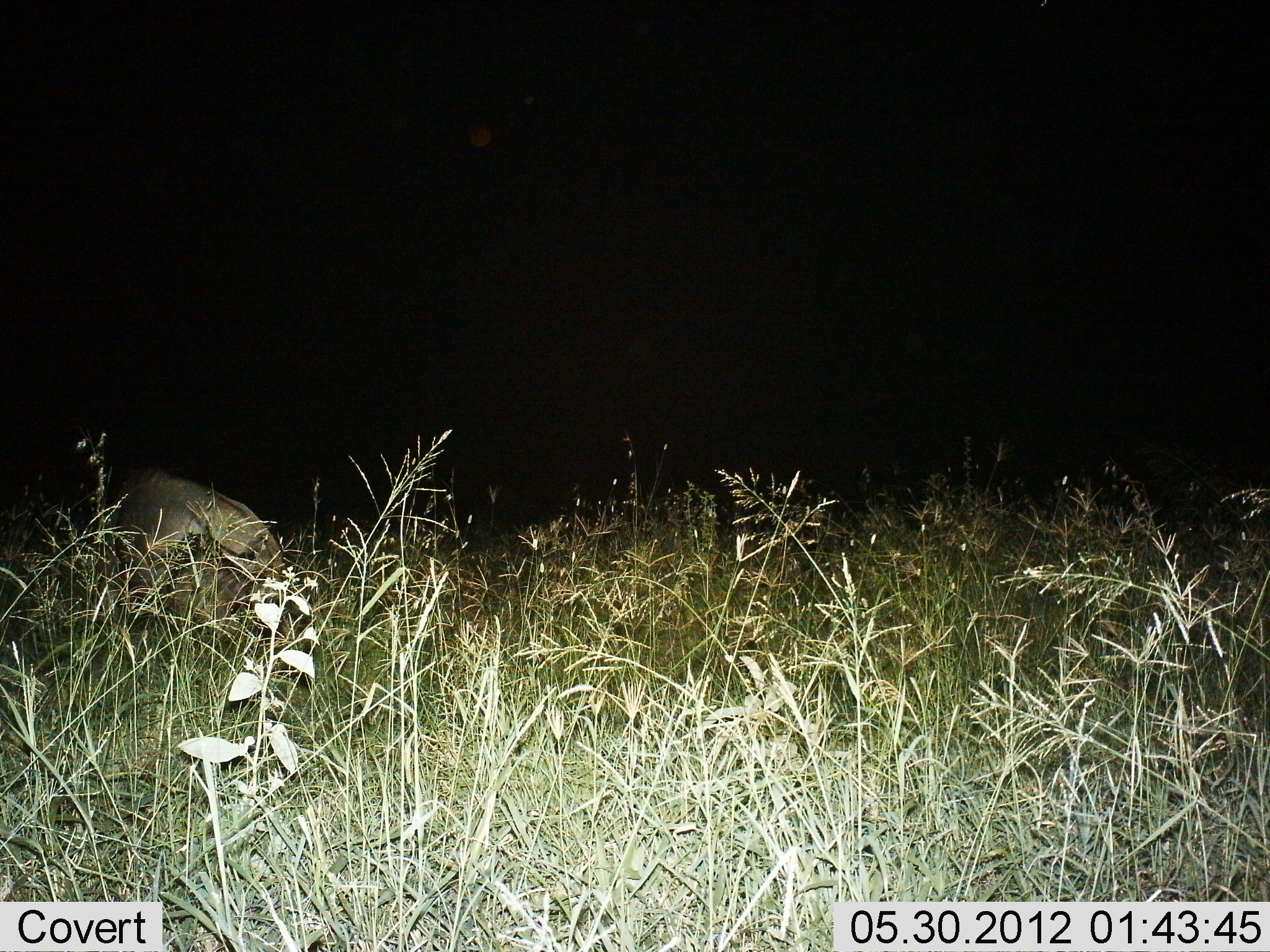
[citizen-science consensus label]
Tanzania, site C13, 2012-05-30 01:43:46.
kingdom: Animalia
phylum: Chordata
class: Mammalia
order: Artiodactyla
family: Bovidae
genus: Connochaetes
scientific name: Connochaetes taurinus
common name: blue wildebeest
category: wildebeest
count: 1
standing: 50%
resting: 0%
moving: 25%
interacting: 0%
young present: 0%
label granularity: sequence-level